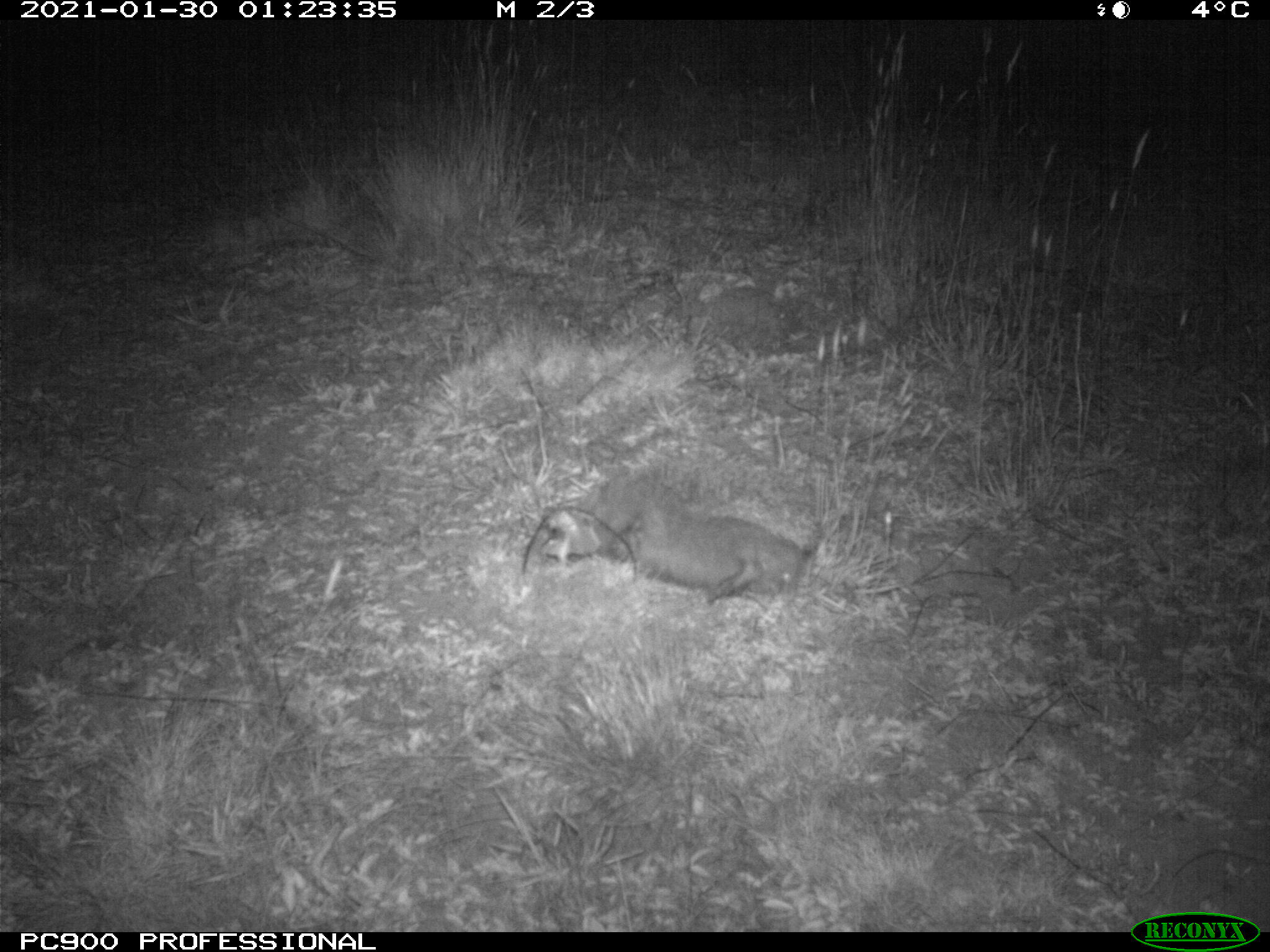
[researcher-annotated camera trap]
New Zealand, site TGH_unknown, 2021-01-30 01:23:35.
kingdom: Animalia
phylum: Chordata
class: Mammalia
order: Eulipotyphla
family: Erinaceidae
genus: Erinaceus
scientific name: Erinaceus europaeus europaeus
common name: european hedgehog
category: hedgehog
Hedgehog (european hedgehog) (Erinaceus europaeus europaeus).